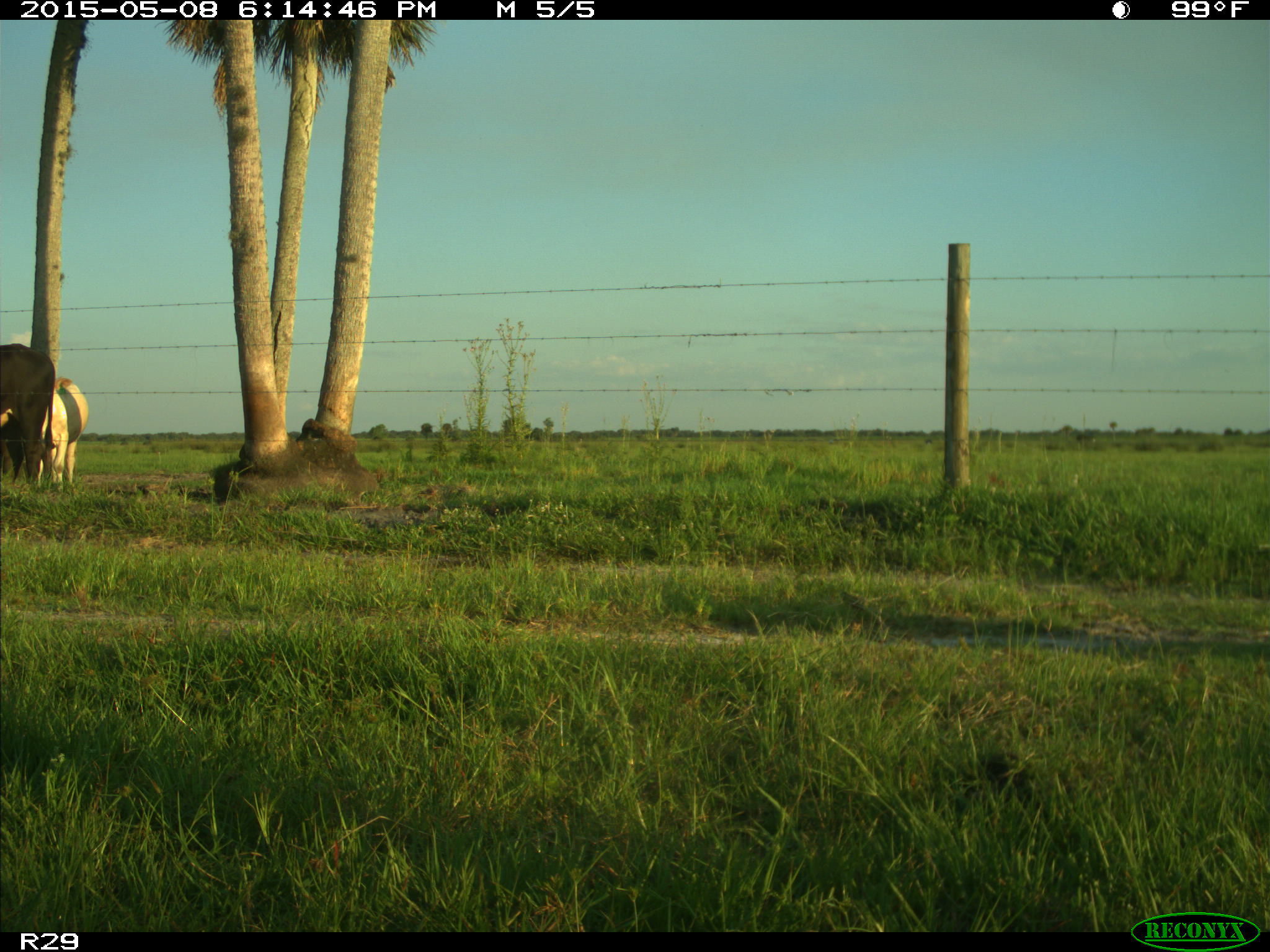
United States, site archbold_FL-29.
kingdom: Animalia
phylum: Chordata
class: Mammalia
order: Artiodactyla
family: Bovidae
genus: Bos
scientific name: Bos taurus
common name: domestic cow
Bos taurus (domestic cow).